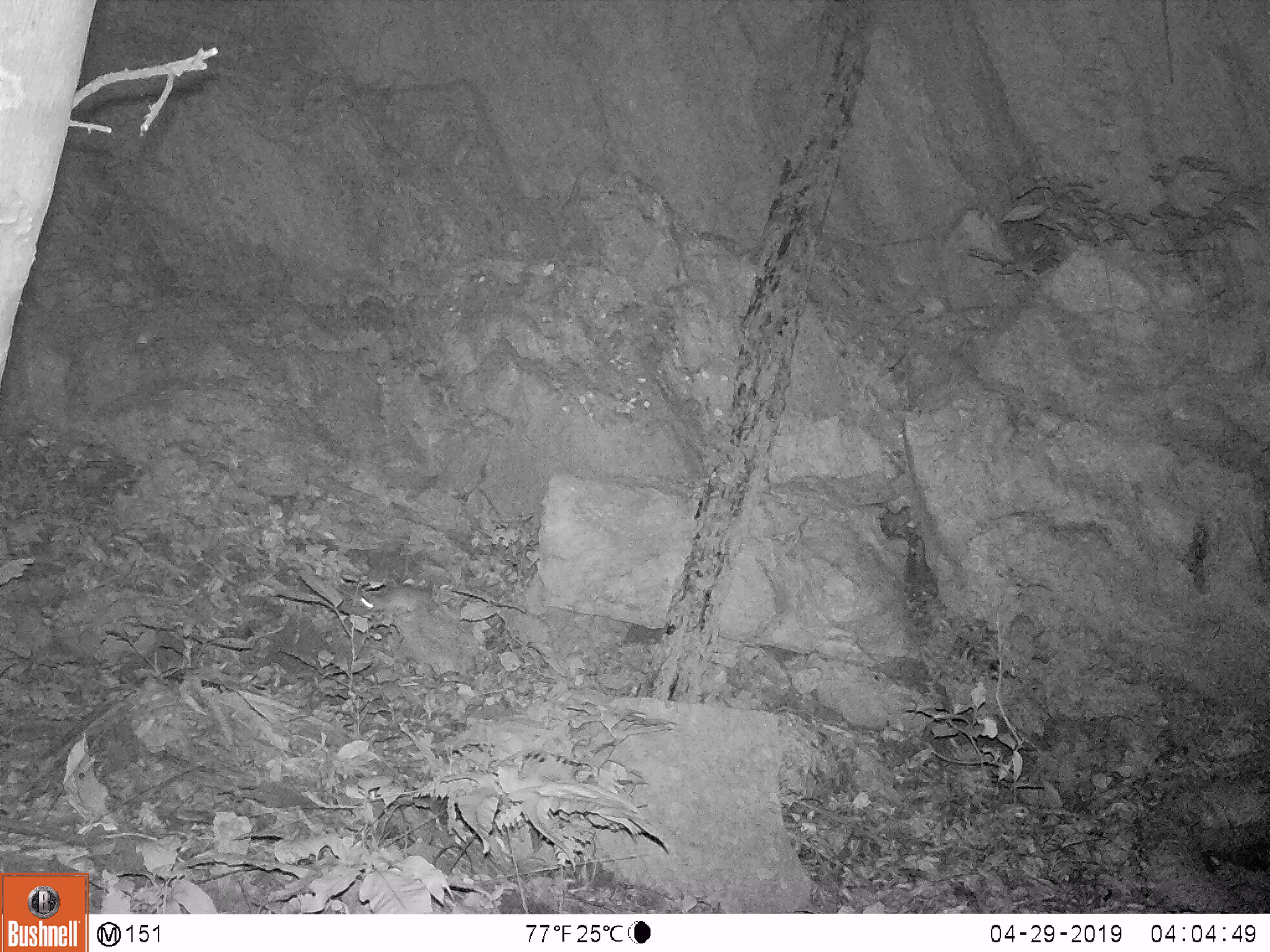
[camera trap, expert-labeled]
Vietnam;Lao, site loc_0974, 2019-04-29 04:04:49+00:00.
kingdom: Animalia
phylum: Chordata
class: Mammalia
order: Rodentia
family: Muridae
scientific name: Muridae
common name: old-world mice and rats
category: unidentified murid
Unidentified murid (old-world mice and rats) (Muridae). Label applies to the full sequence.